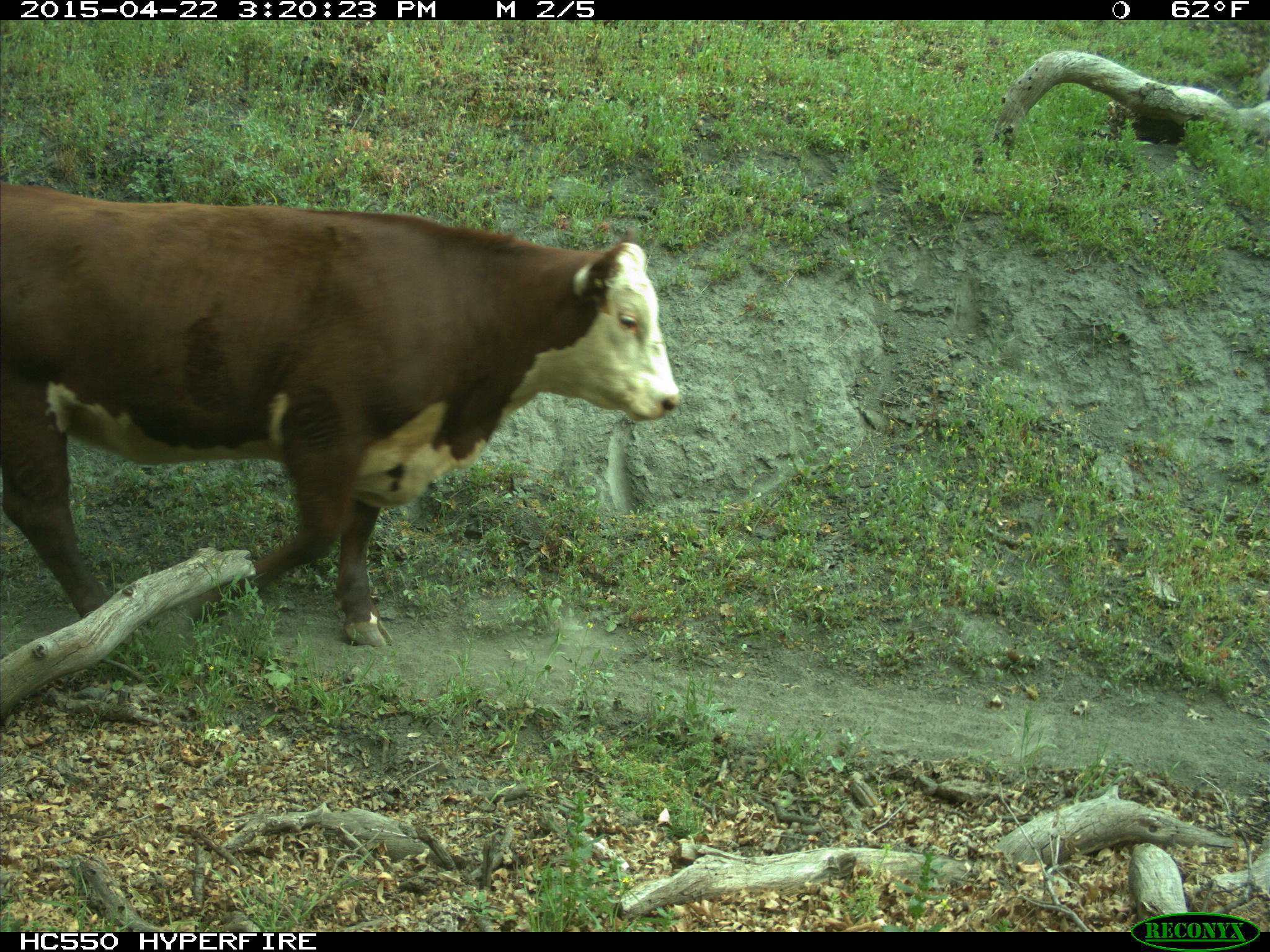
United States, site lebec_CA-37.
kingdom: Animalia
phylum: Chordata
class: Mammalia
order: Artiodactyla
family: Bovidae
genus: Bos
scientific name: Bos taurus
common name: domestic cow